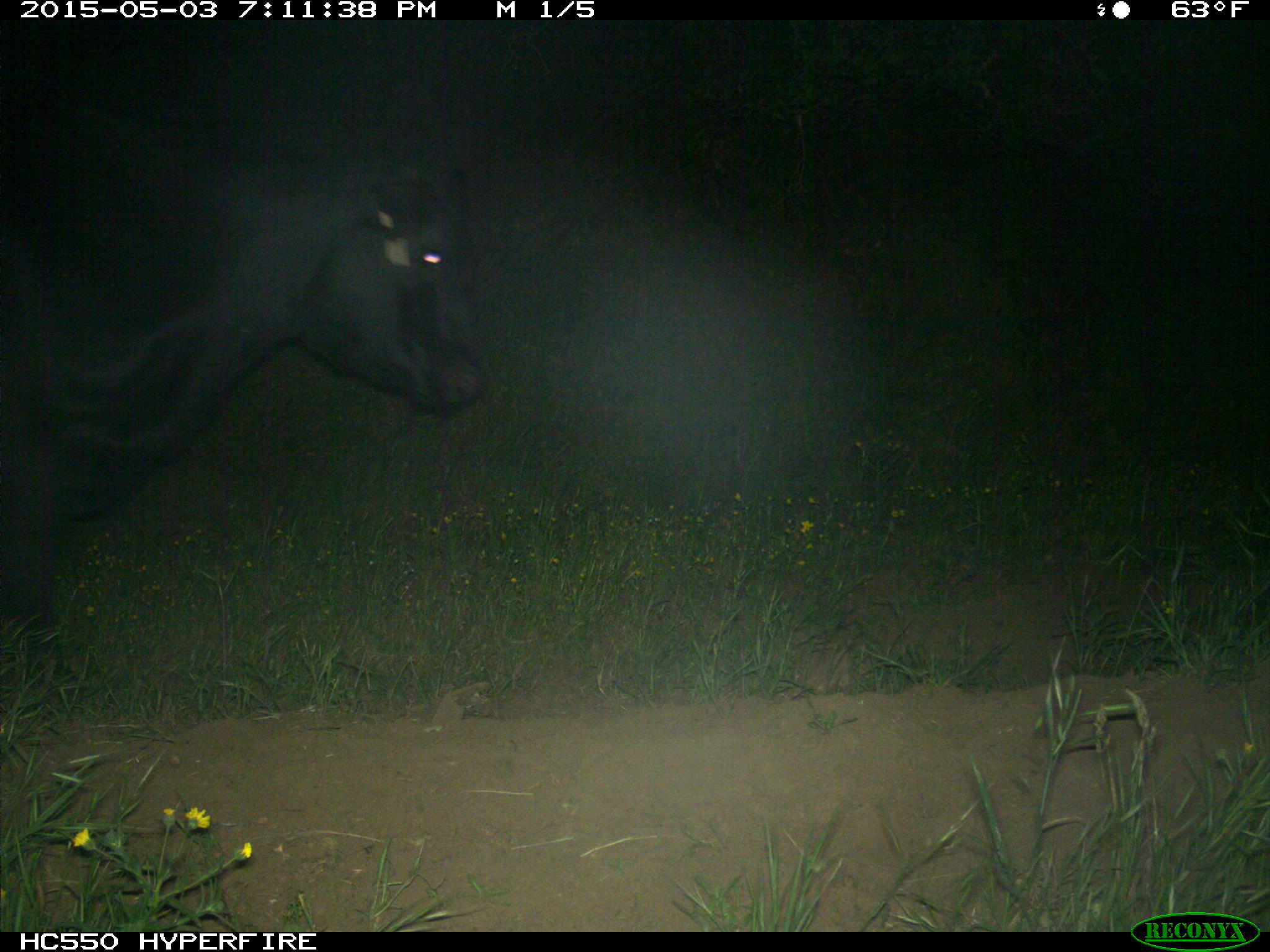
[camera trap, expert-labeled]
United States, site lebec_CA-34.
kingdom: Animalia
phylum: Chordata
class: Mammalia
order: Artiodactyla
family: Bovidae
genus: Bos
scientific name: Bos taurus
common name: domestic cow